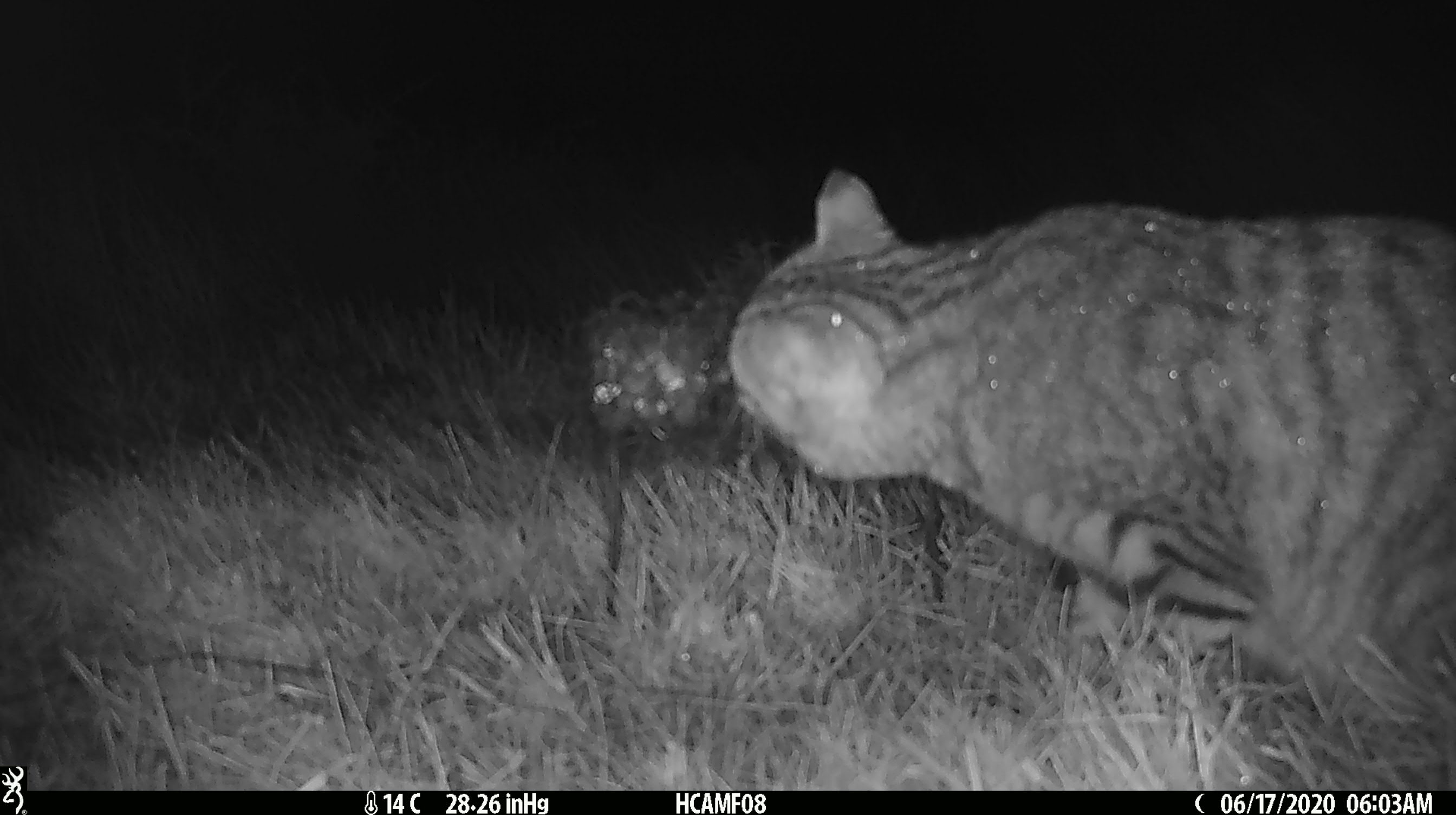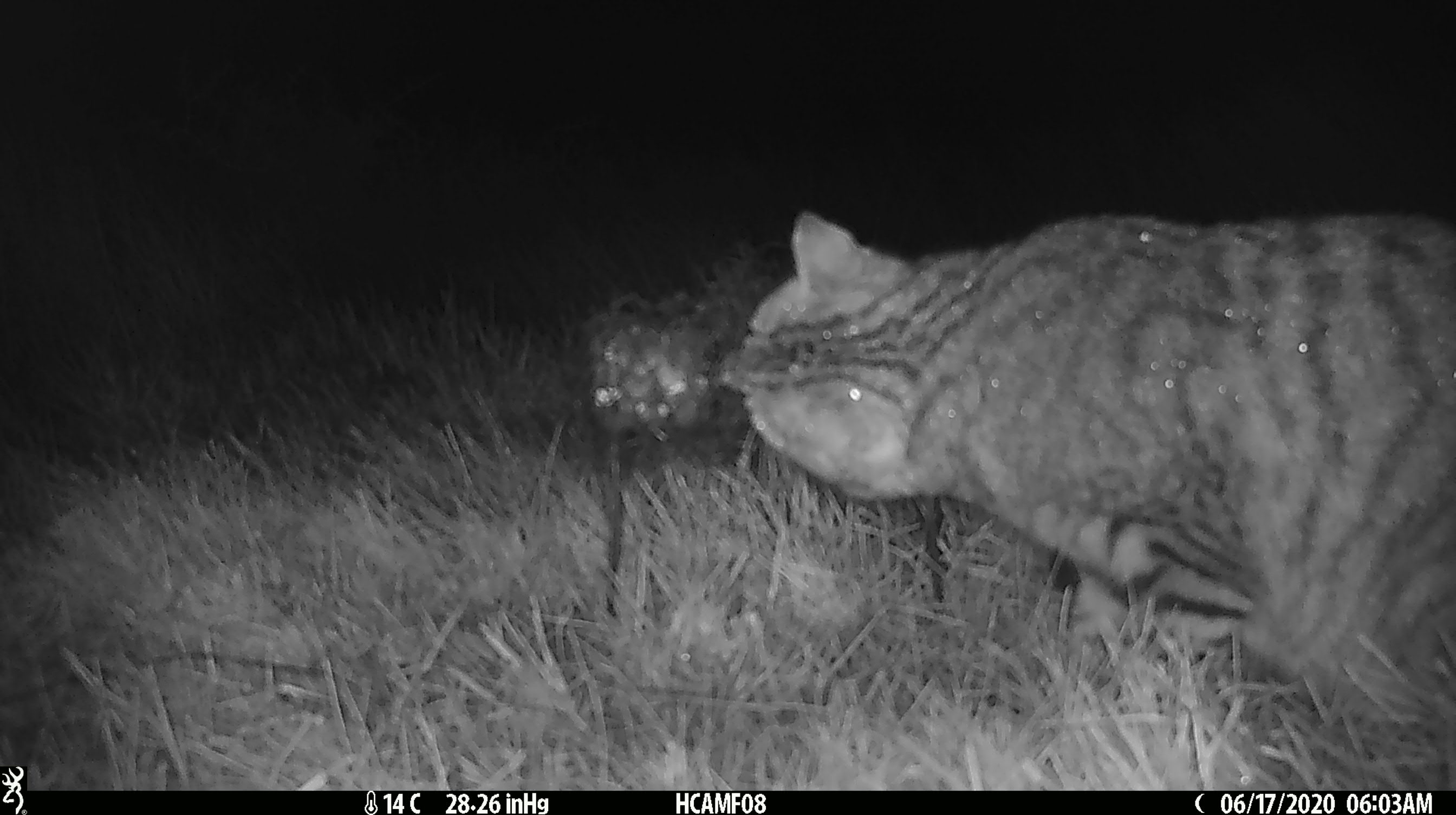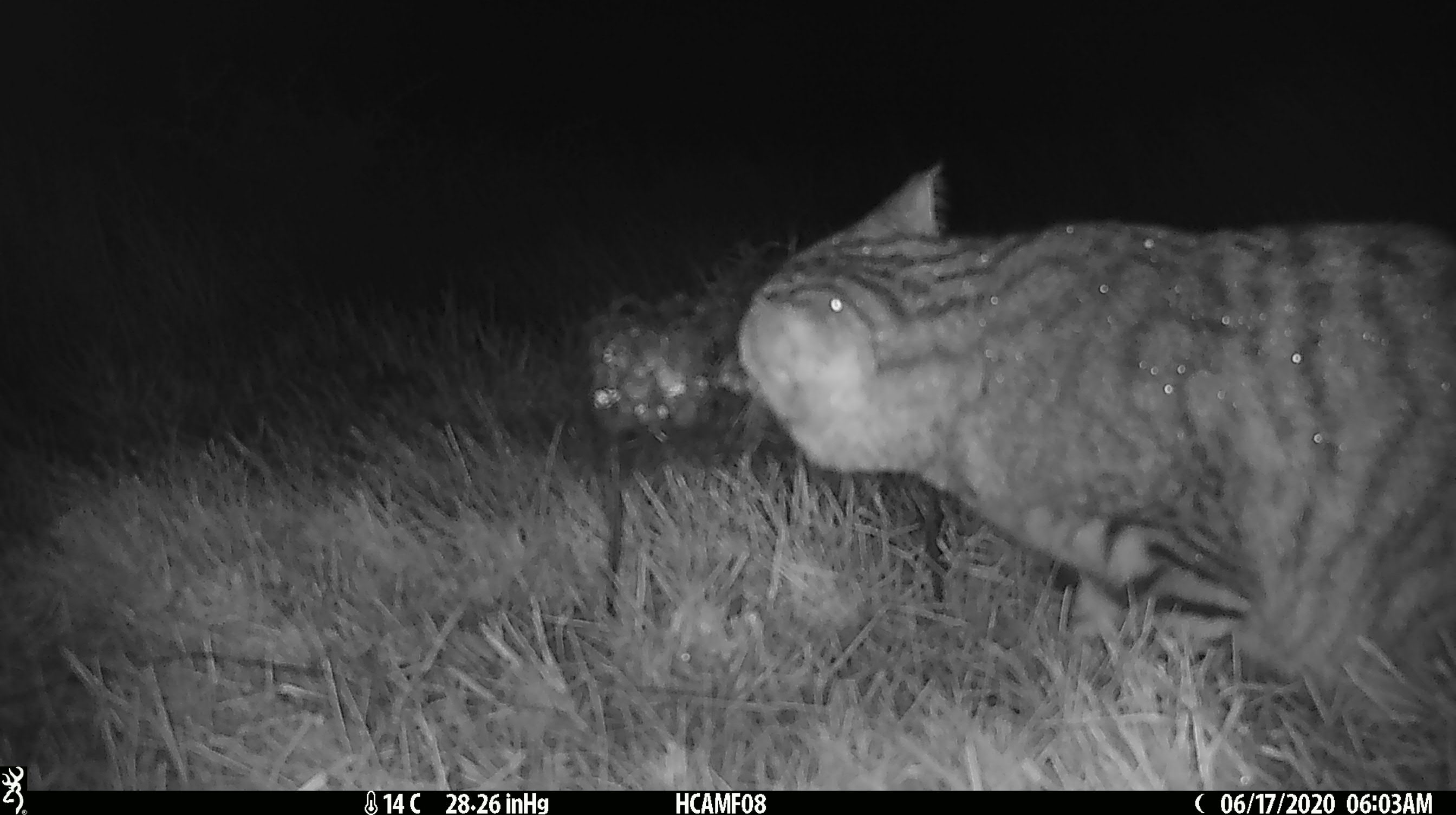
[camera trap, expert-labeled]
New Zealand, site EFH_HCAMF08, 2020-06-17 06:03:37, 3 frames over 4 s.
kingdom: Animalia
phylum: Chordata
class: Mammalia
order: Carnivora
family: Felidae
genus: Felis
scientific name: Felis catus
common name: domestic cat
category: cat